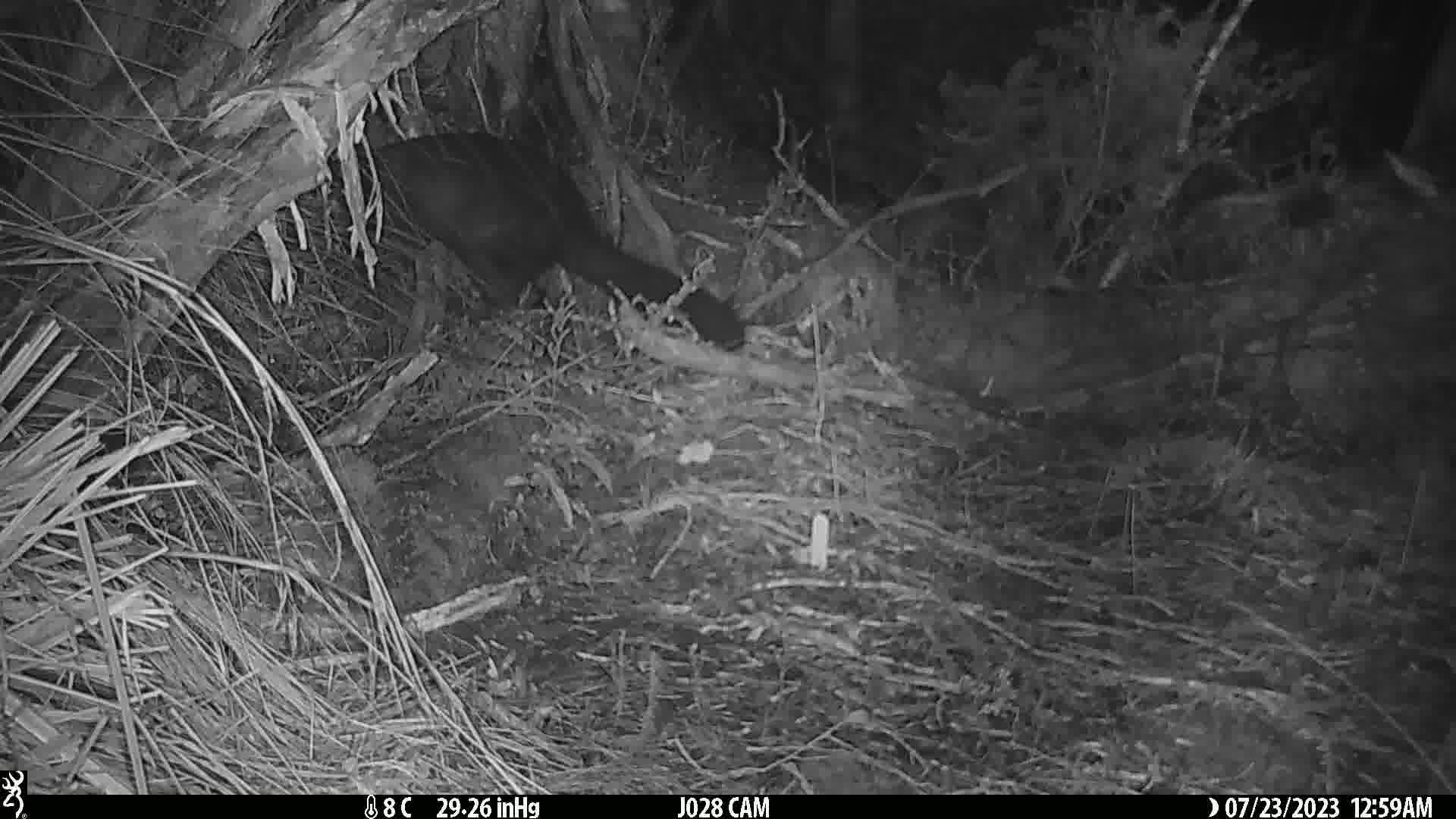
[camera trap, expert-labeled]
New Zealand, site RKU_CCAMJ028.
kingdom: Animalia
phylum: Chordata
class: Mammalia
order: Diprotodontia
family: Phalangeridae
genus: Trichosurus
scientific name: Trichosurus vulpecula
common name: common brushtail possum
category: possum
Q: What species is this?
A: Possum (common brushtail possum) (Trichosurus vulpecula).